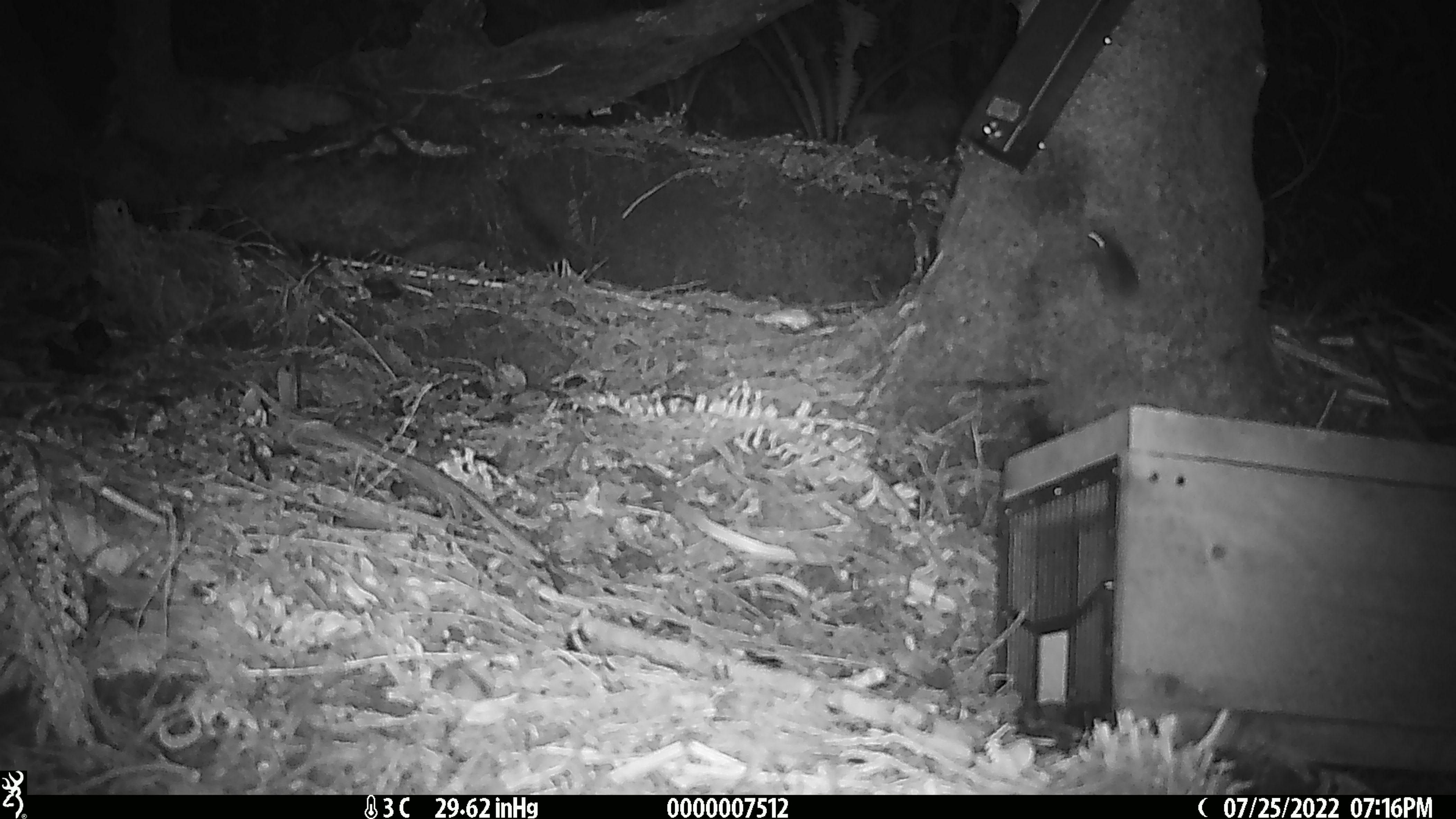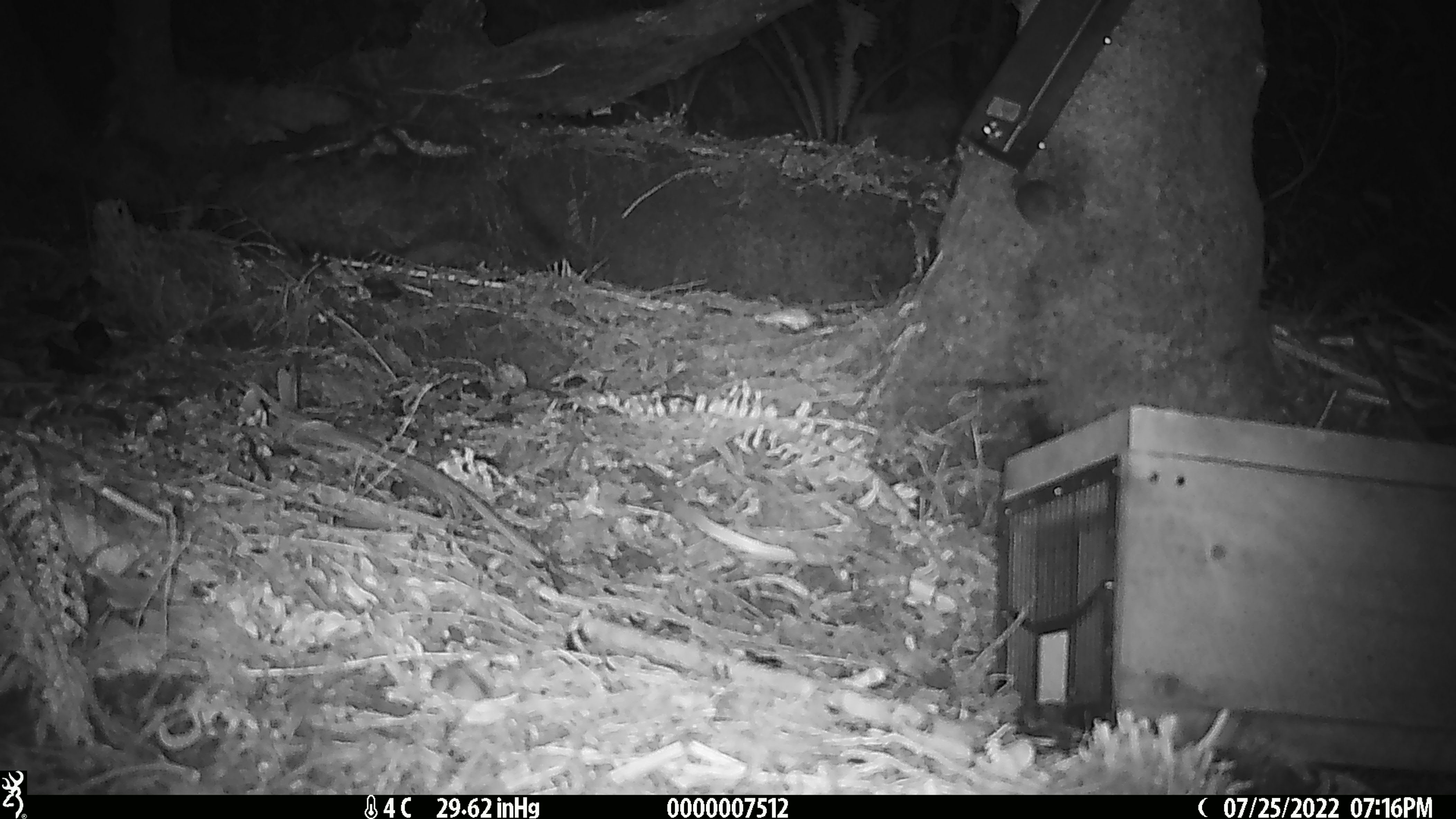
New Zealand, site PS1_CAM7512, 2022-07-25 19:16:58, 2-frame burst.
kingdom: Animalia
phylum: Chordata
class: Mammalia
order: Rodentia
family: Muridae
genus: Mus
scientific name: Mus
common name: mouse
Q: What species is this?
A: Mouse (Mus).